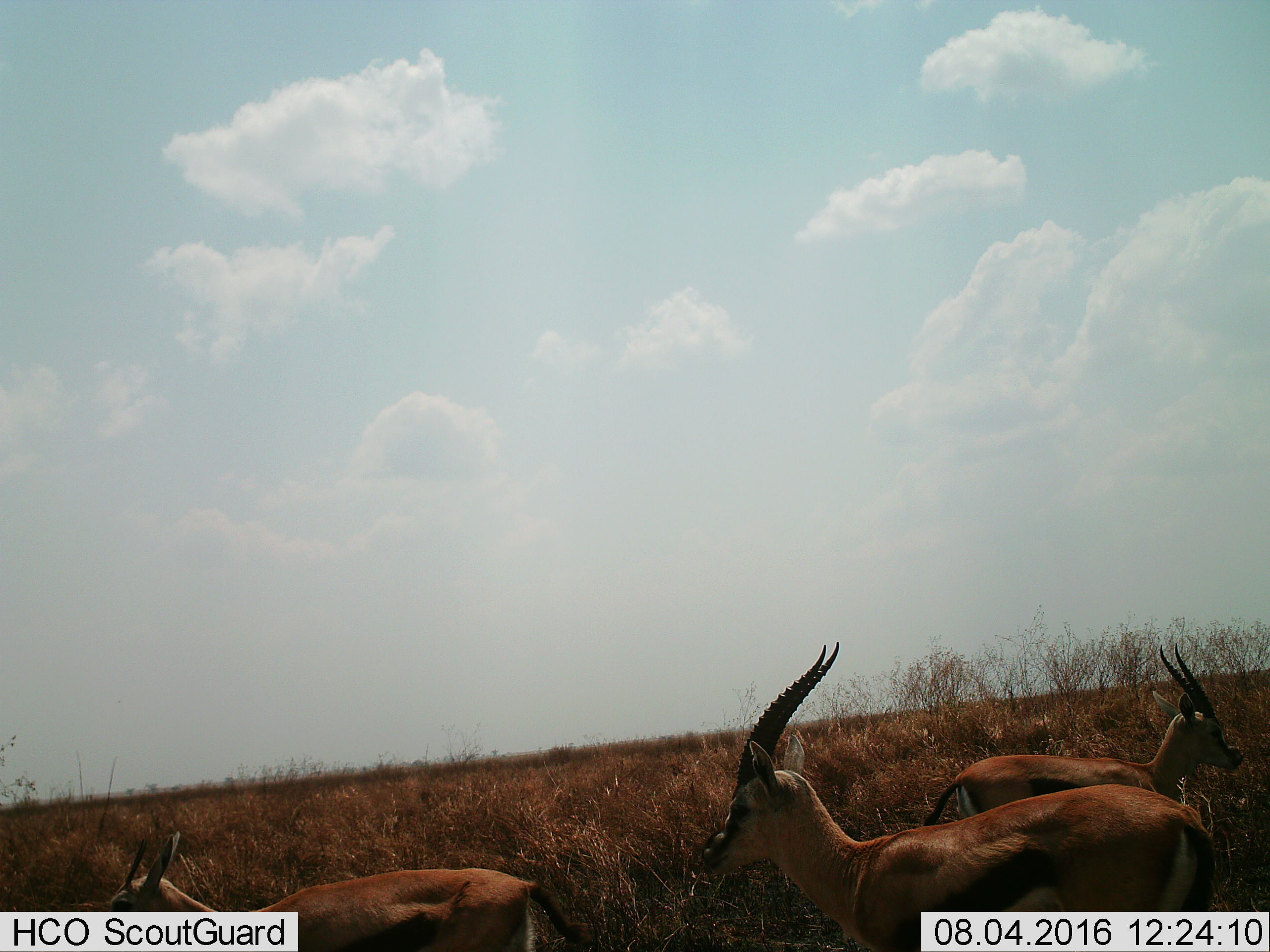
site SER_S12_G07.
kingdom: Animalia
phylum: Chordata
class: Mammalia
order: Artiodactyla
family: Bovidae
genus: Eudorcas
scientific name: Eudorcas thomsonii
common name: thomson's gazelle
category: gazellethomsons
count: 3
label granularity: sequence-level